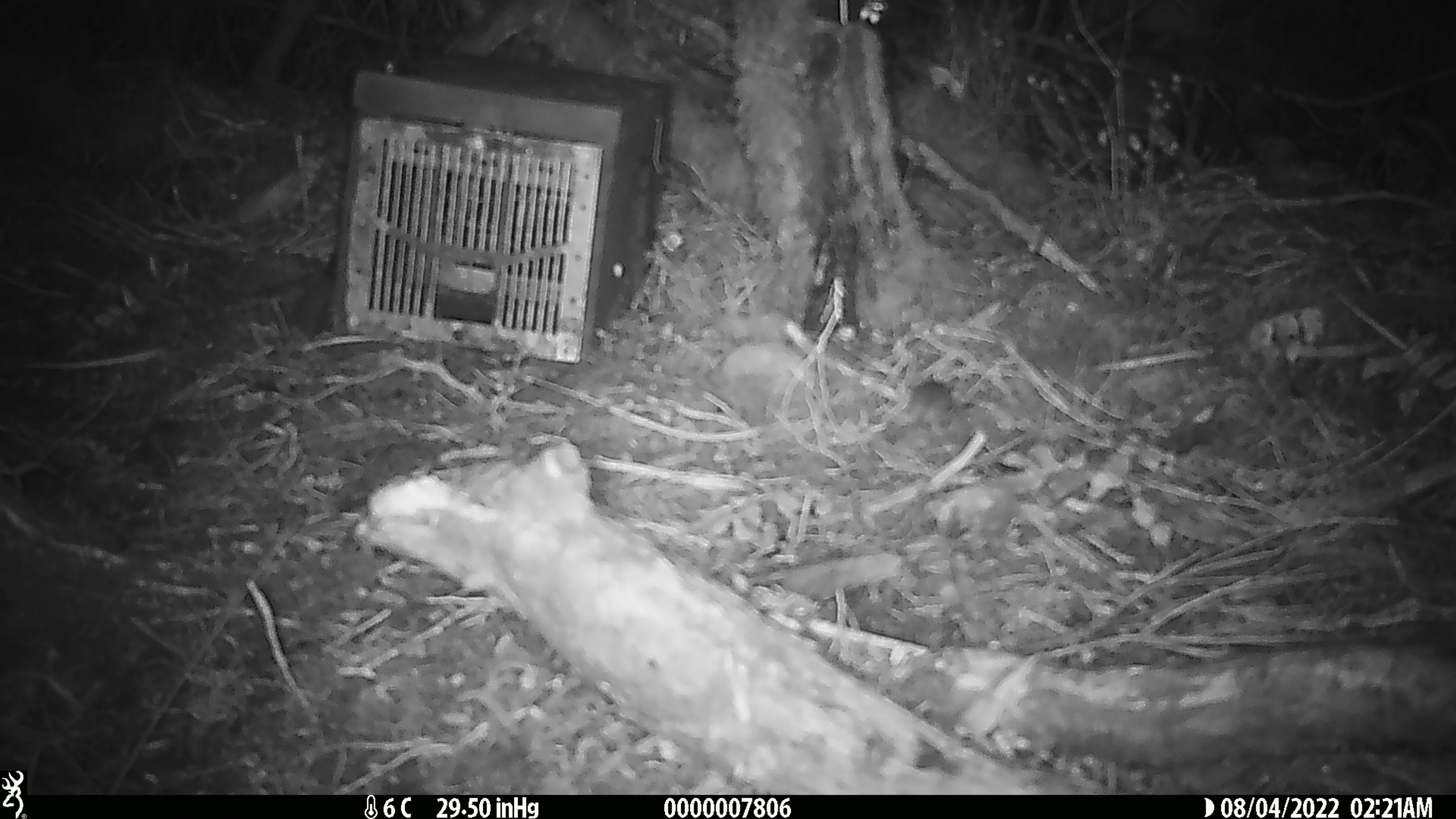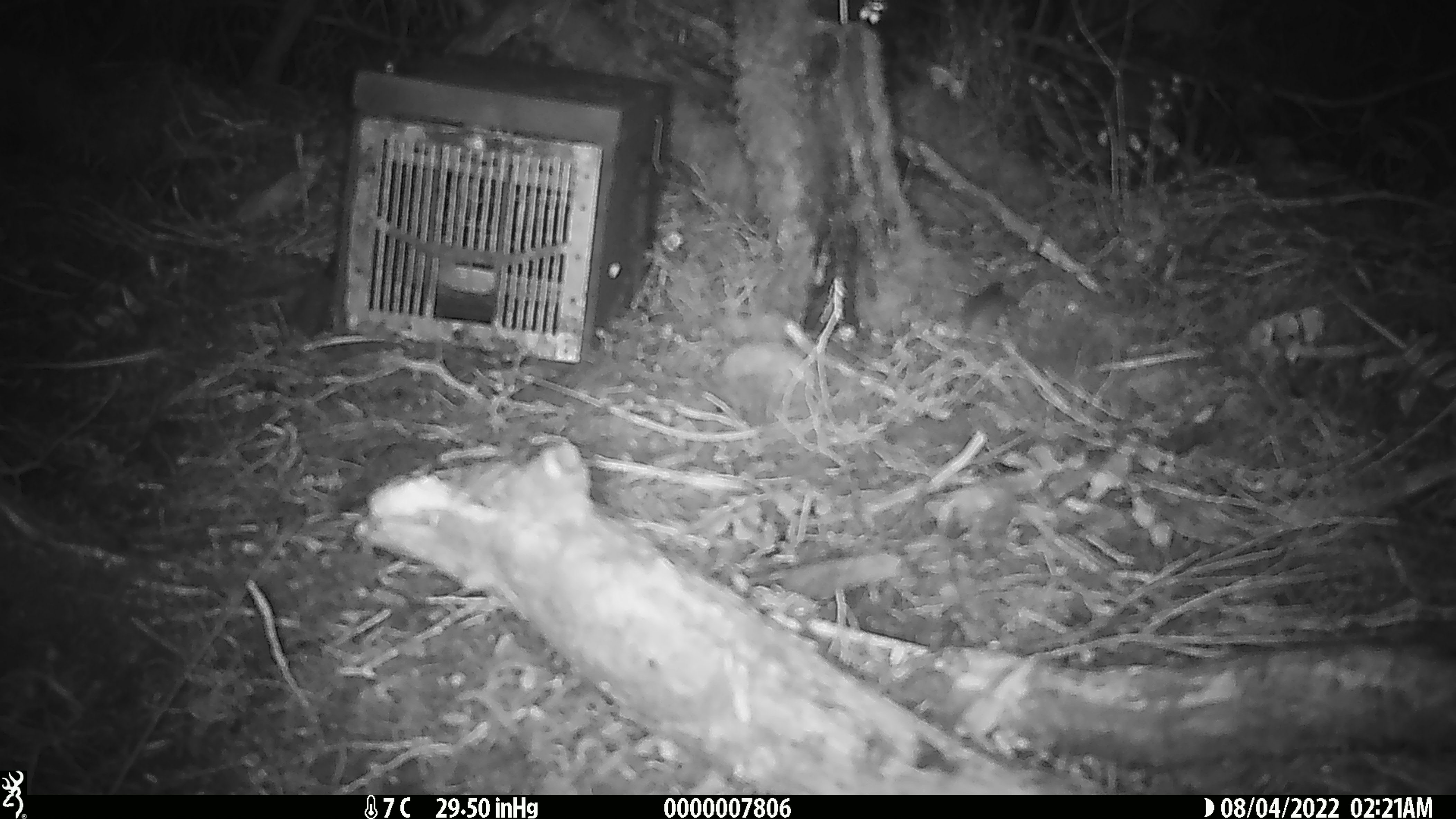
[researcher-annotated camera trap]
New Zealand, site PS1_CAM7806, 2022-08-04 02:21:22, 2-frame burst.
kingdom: Animalia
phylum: Chordata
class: Mammalia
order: Rodentia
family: Muridae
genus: Mus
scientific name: Mus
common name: mouse